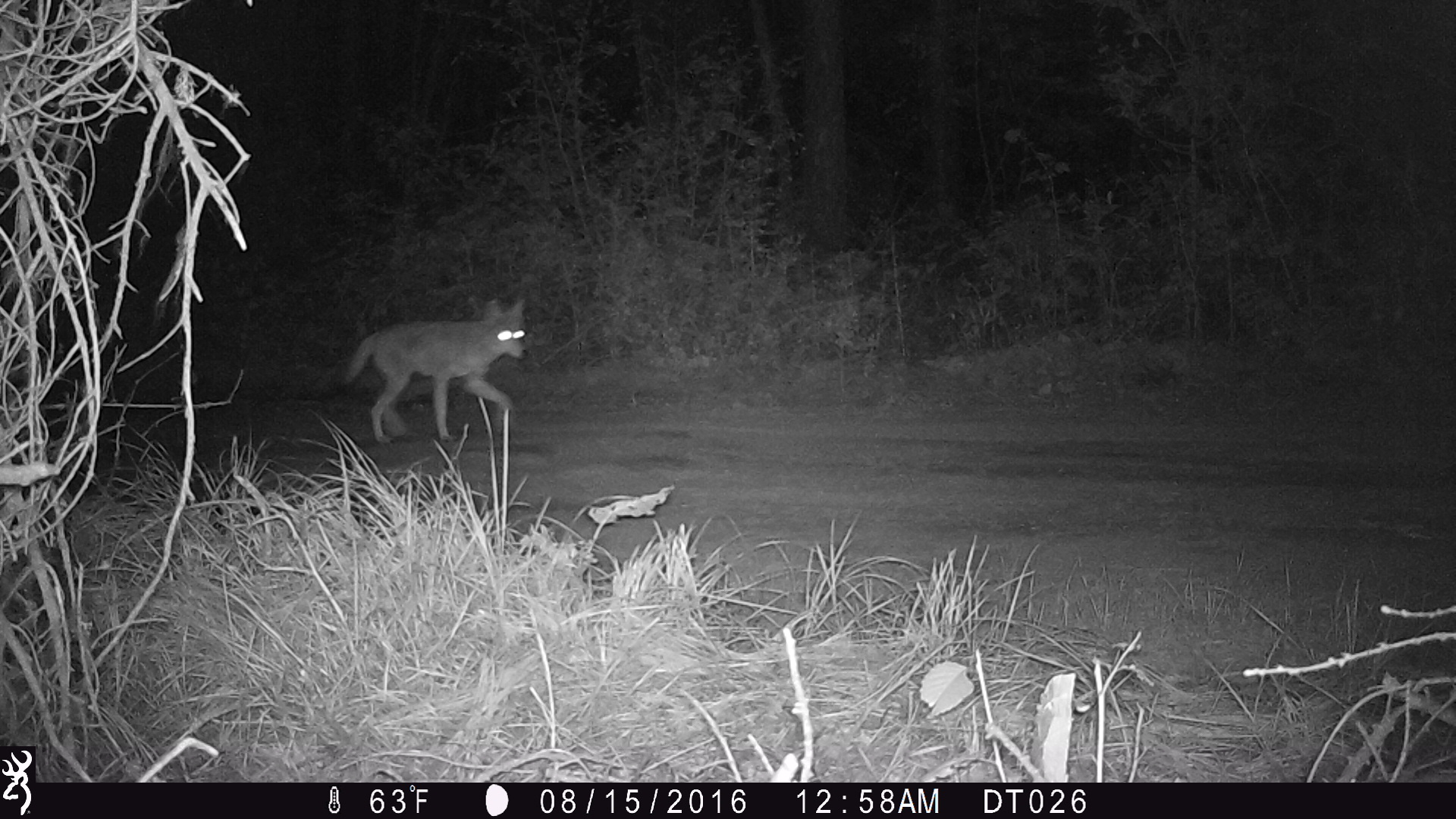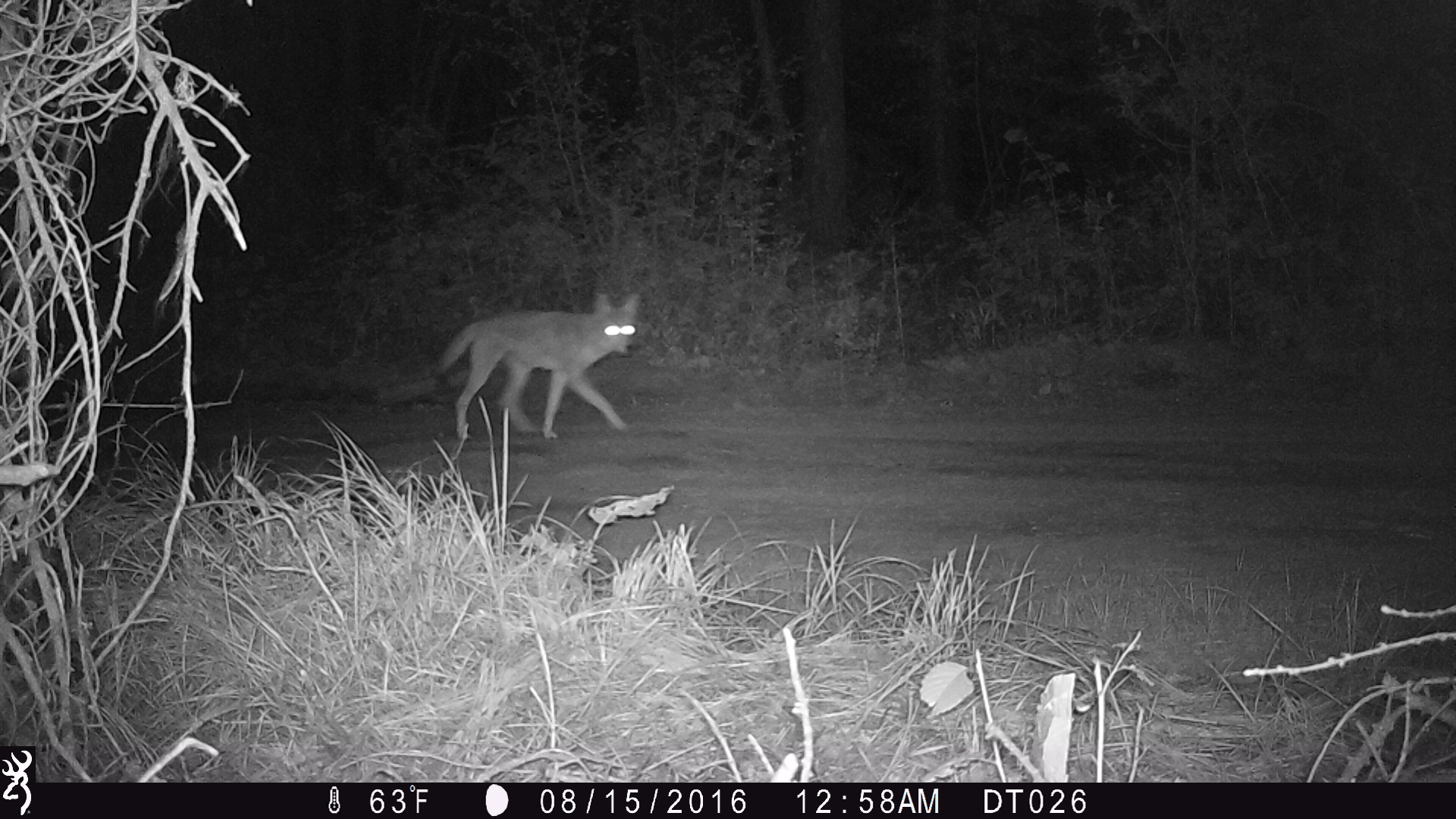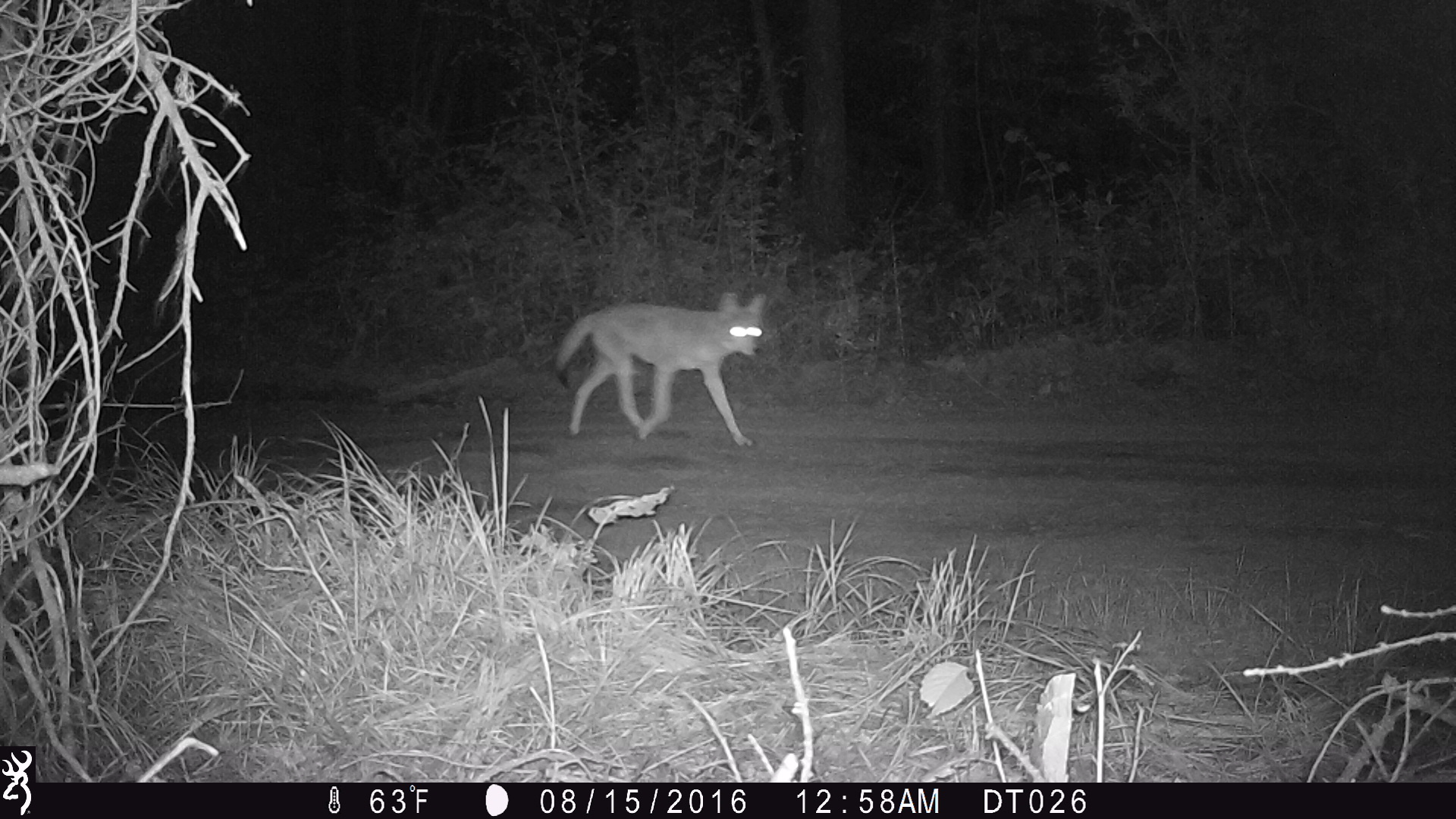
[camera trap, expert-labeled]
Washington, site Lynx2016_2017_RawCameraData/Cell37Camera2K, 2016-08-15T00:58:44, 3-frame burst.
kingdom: Animalia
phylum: Chordata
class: Mammalia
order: Carnivora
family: Canidae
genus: Canis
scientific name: Canis latrans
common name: coyote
Canis latrans (coyote). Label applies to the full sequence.